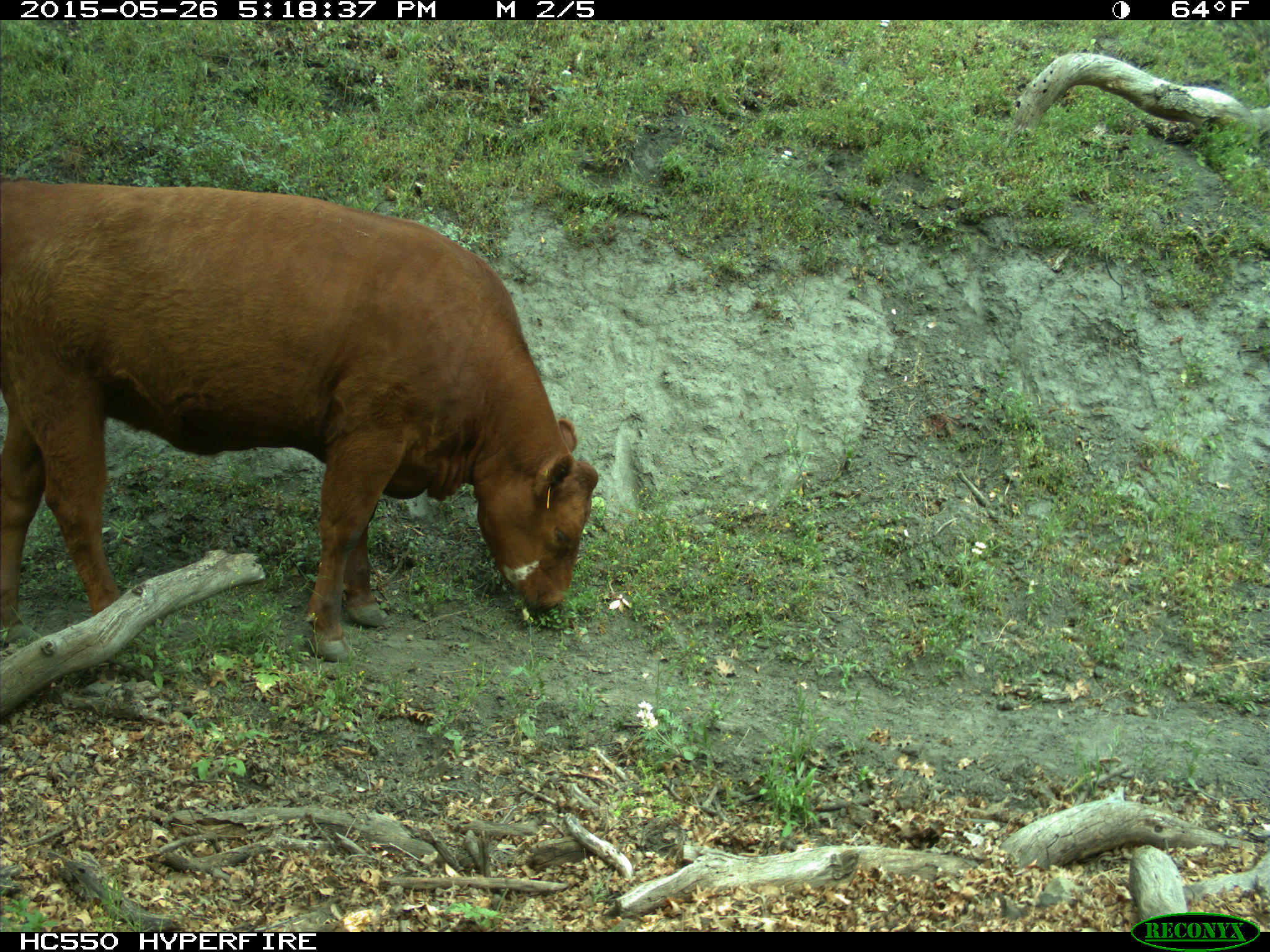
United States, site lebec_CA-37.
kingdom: Animalia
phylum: Chordata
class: Mammalia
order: Artiodactyla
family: Bovidae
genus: Bos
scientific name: Bos taurus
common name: domestic cow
Bos taurus (domestic cow).